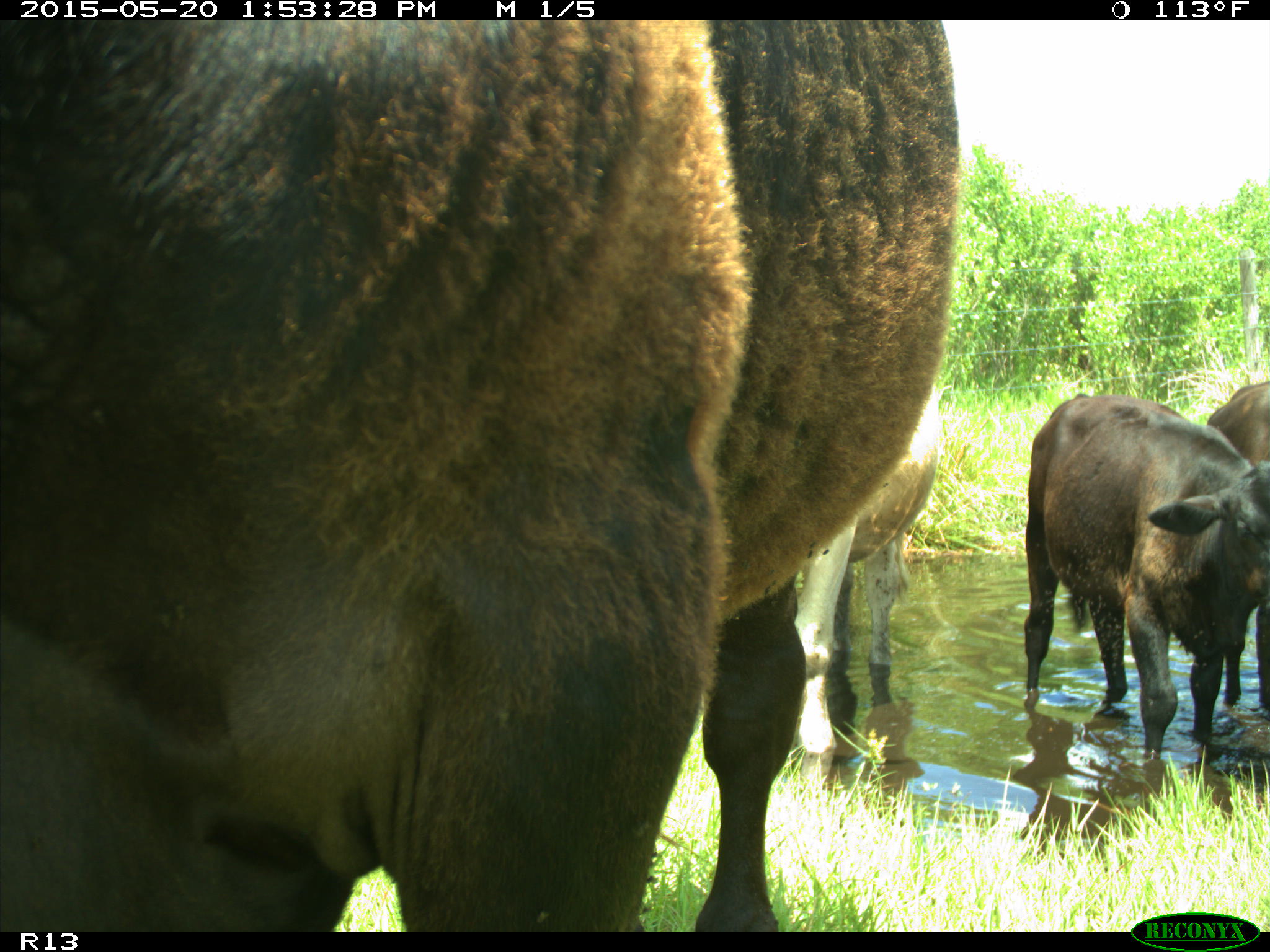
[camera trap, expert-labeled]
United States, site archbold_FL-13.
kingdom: Animalia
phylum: Chordata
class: Mammalia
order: Artiodactyla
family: Bovidae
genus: Bos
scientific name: Bos taurus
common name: domestic cow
Bos taurus (domestic cow).